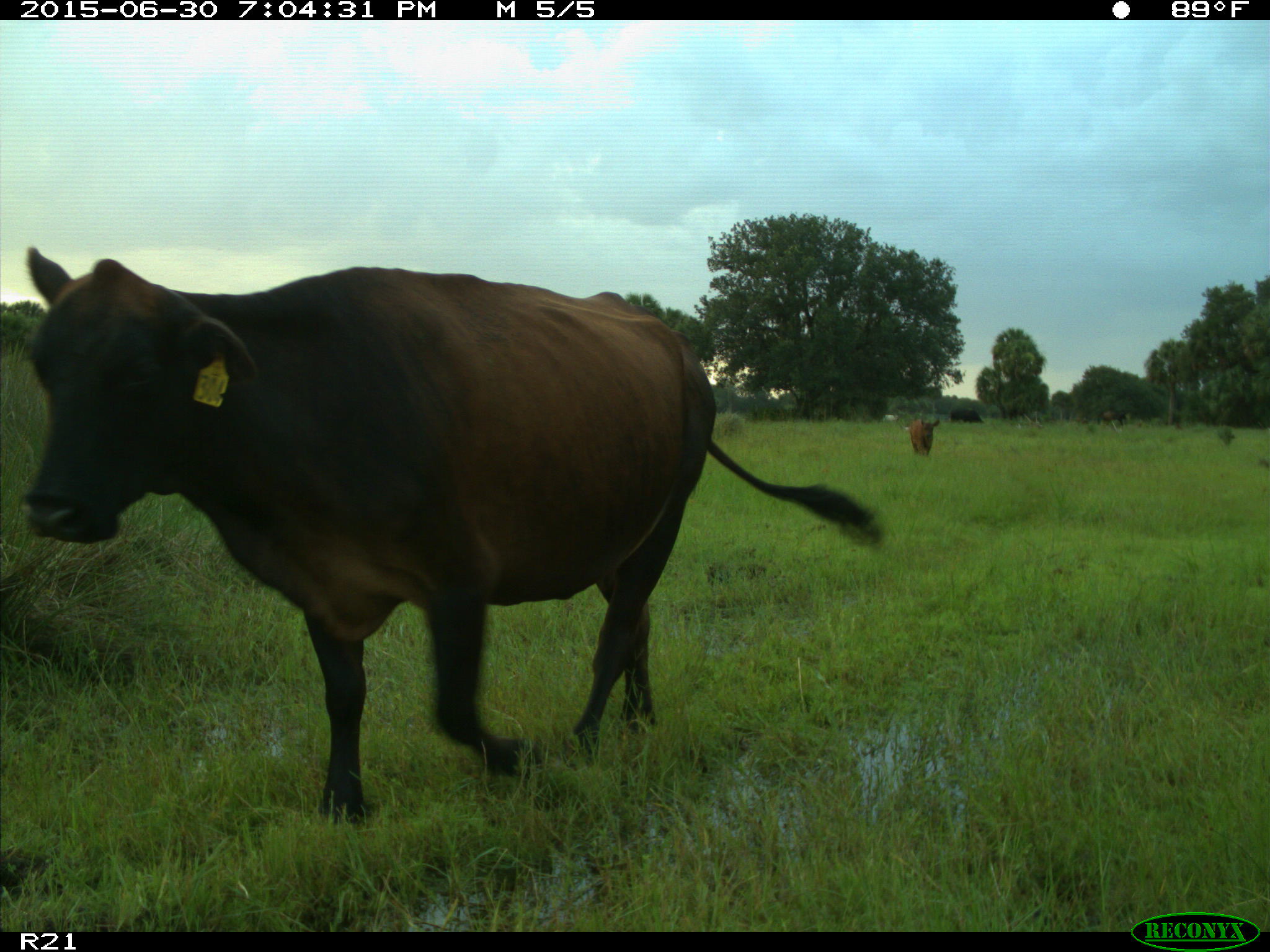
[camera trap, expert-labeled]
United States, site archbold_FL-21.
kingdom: Animalia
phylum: Chordata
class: Mammalia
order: Artiodactyla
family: Bovidae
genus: Bos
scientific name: Bos taurus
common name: domestic cow